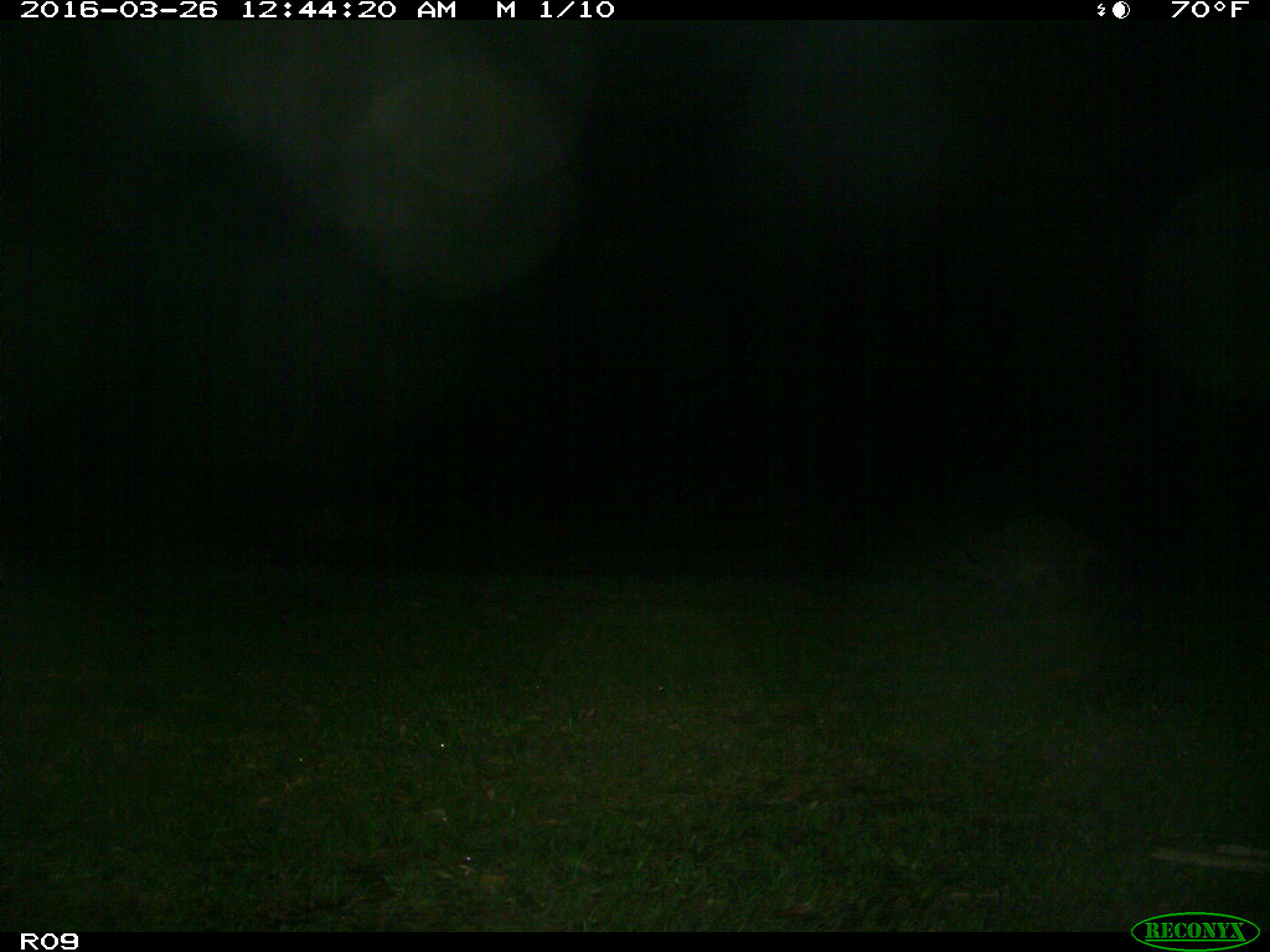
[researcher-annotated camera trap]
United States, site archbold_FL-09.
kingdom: Animalia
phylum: Chordata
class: Mammalia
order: Carnivora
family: Procyonidae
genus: Procyon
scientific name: Procyon lotor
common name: common raccoon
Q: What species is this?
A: Procyon lotor (common raccoon).